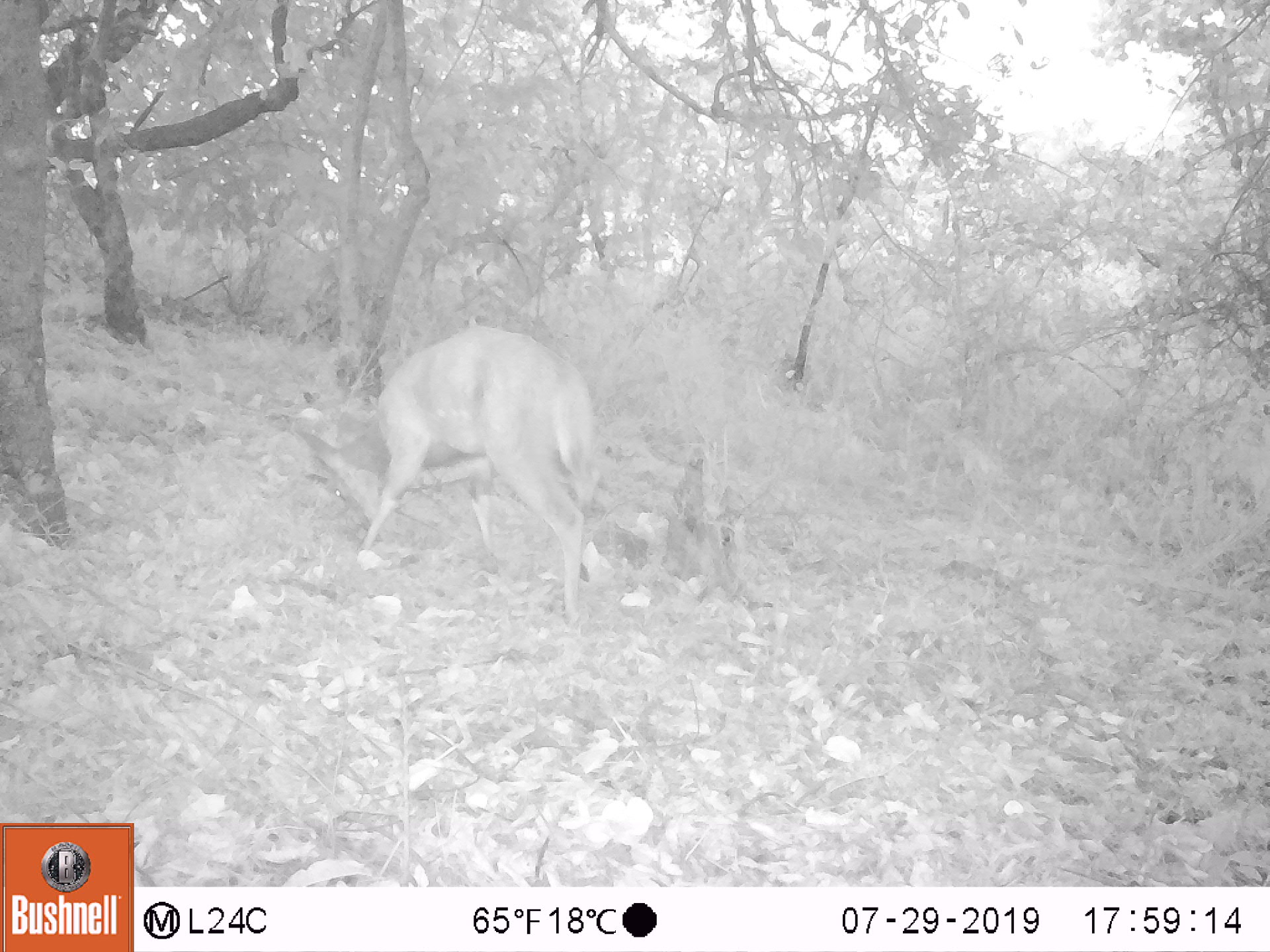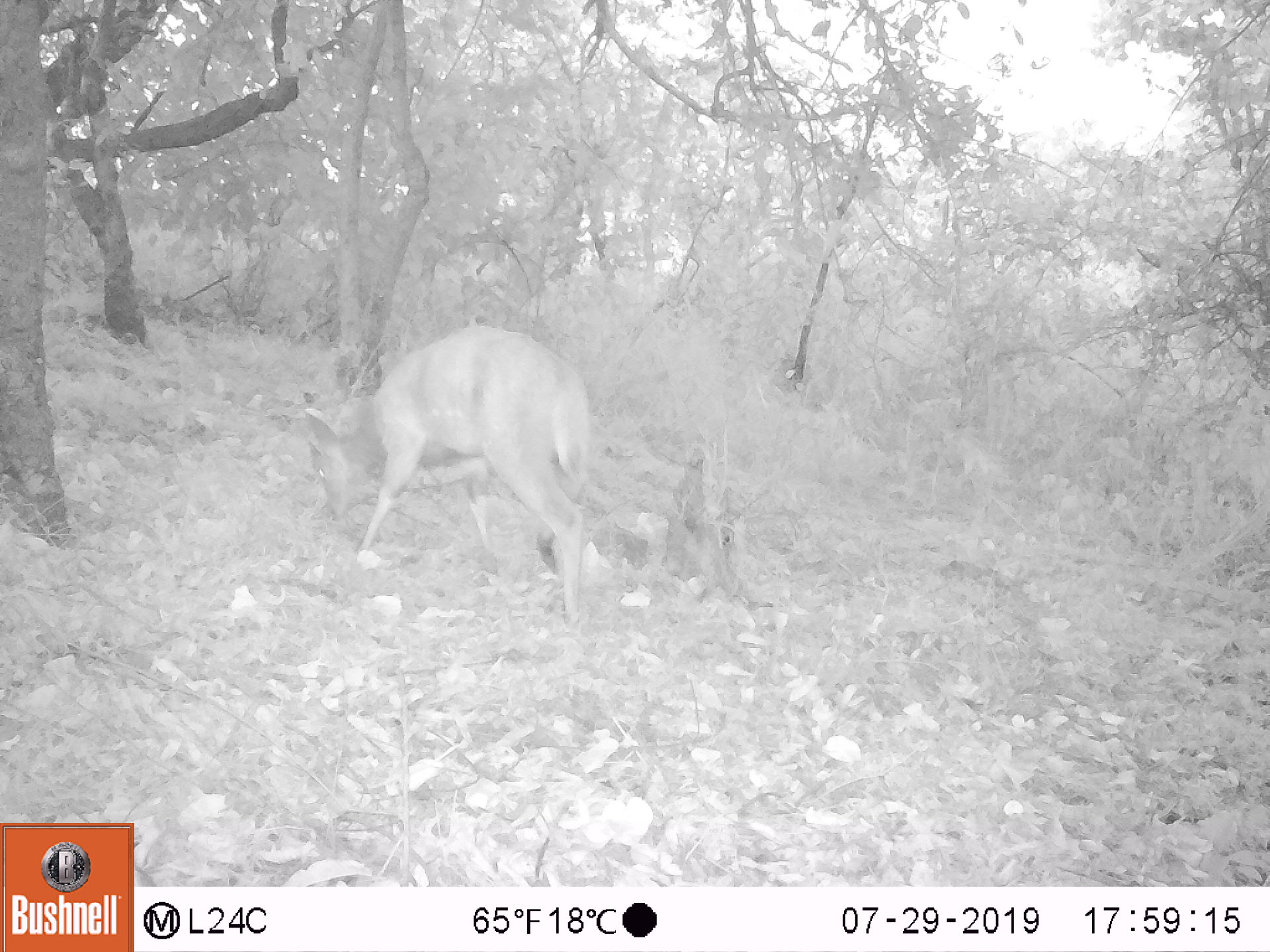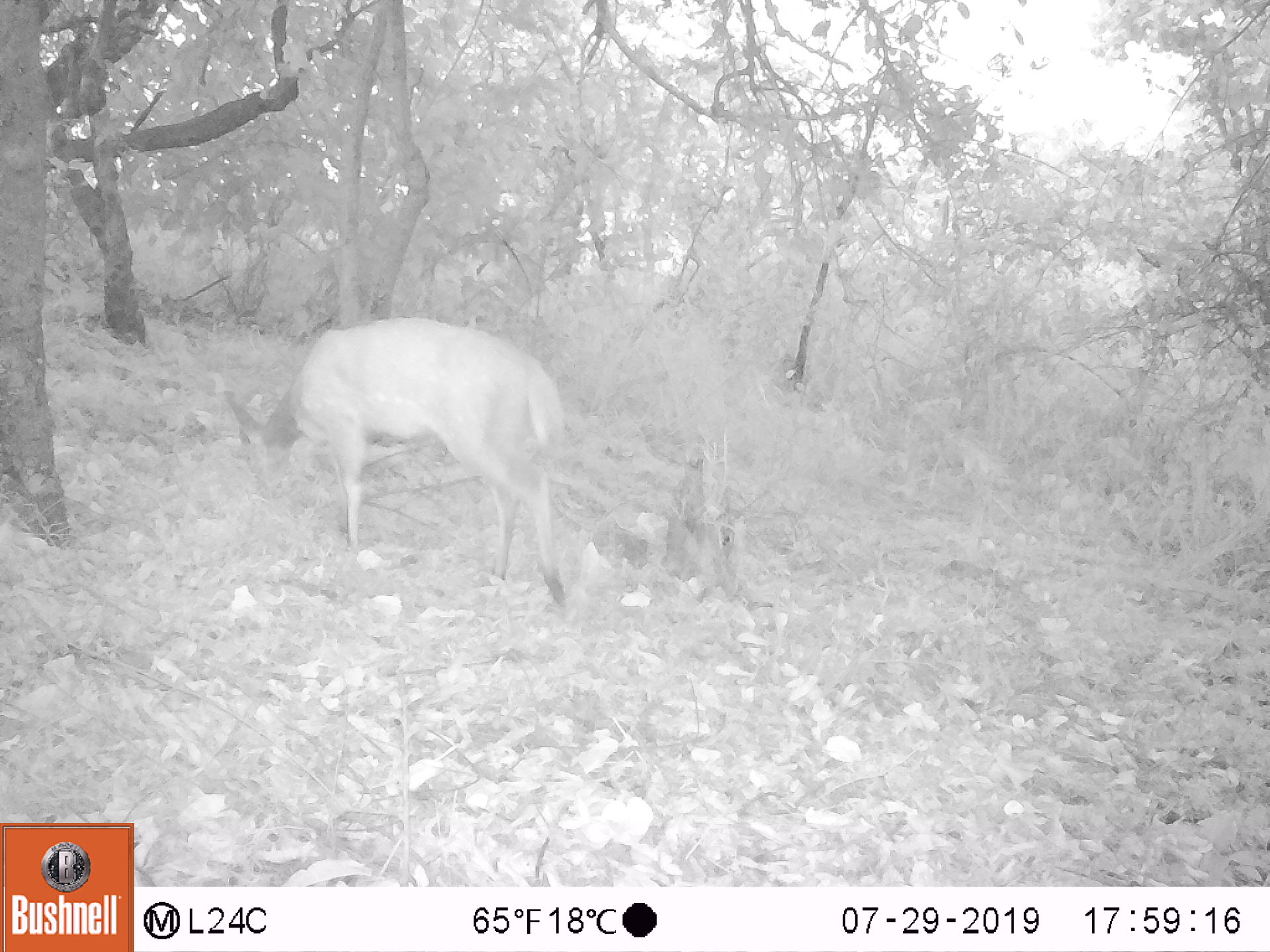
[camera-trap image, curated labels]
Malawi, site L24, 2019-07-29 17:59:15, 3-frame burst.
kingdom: Animalia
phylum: Chordata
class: Mammalia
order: Artiodactyla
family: Bovidae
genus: Tragelaphus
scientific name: Tragelaphus sylvaticus sylvaticus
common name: cape bushbuck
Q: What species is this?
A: Cape bushbuck (Tragelaphus sylvaticus sylvaticus).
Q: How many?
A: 1.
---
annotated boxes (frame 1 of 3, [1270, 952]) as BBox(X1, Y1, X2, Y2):
cape bushbuck: BBox(290, 323, 630, 622)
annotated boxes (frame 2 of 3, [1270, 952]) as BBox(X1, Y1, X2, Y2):
cape bushbuck: BBox(291, 326, 604, 630)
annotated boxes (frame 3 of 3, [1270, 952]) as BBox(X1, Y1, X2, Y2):
cape bushbuck: BBox(219, 316, 576, 611)